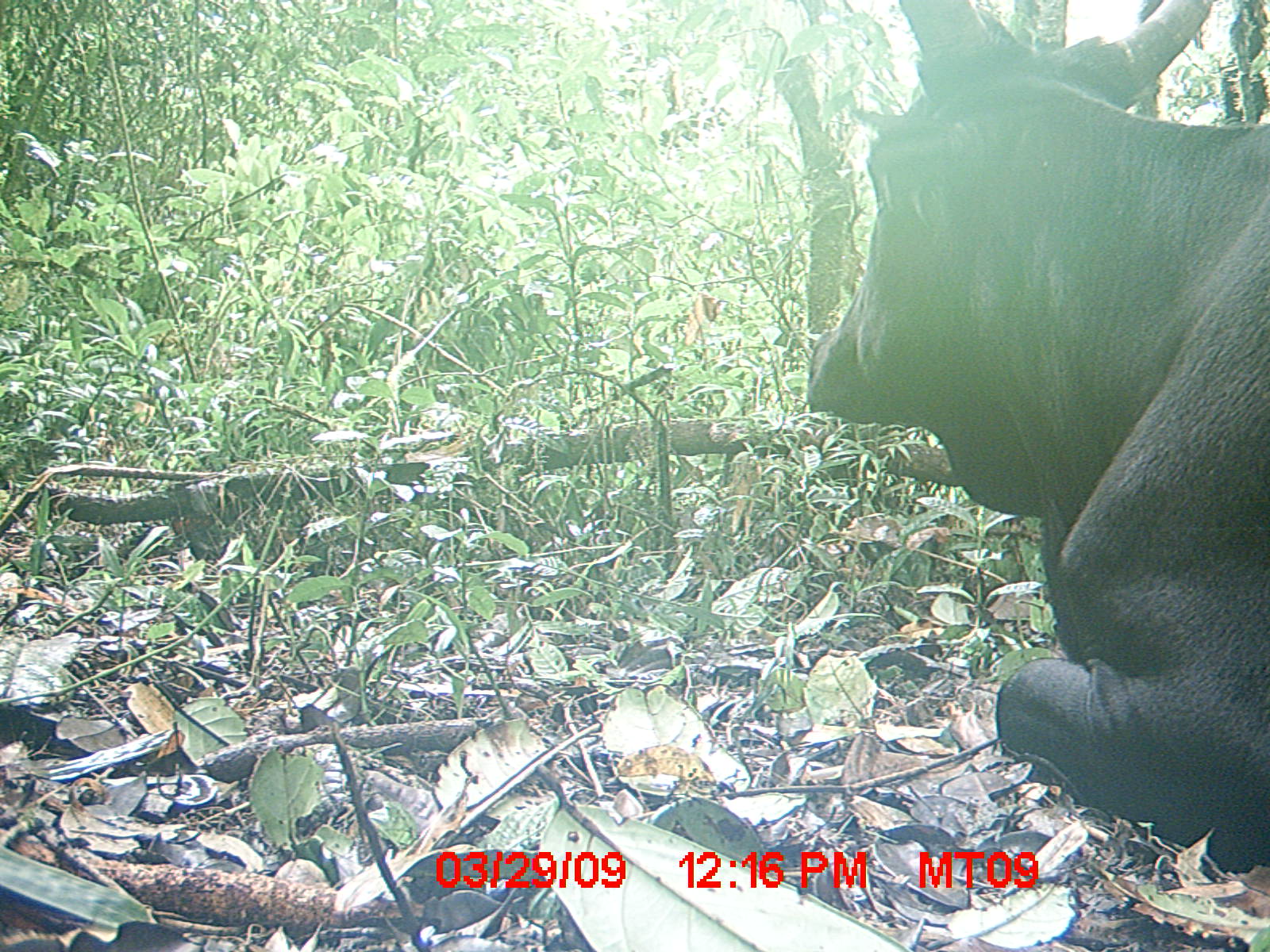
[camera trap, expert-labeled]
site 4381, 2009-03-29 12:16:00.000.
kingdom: Animalia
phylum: Chordata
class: Mammalia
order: Artiodactyla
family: Bovidae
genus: Bos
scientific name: Bos taurus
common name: domestic cattle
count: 1